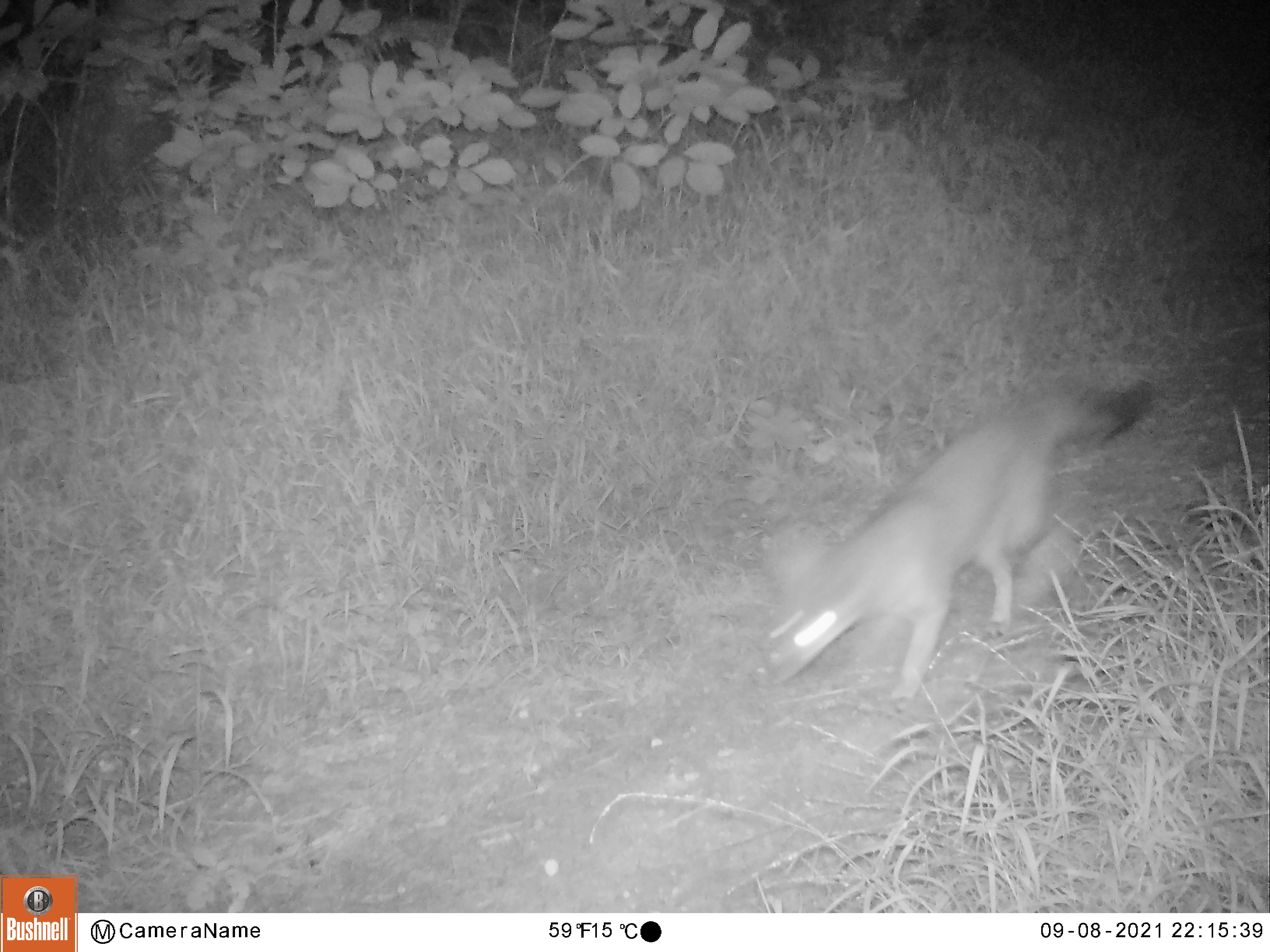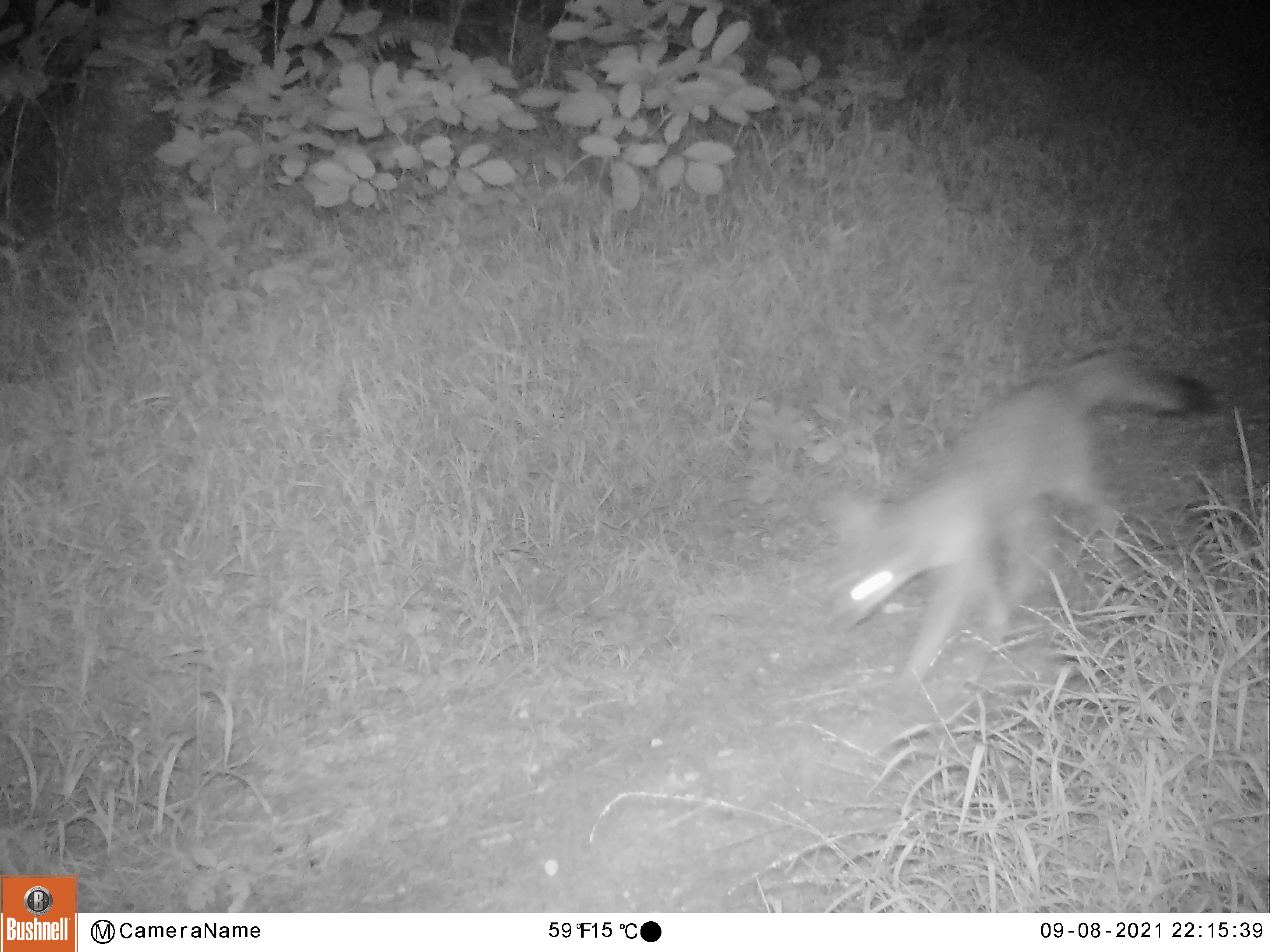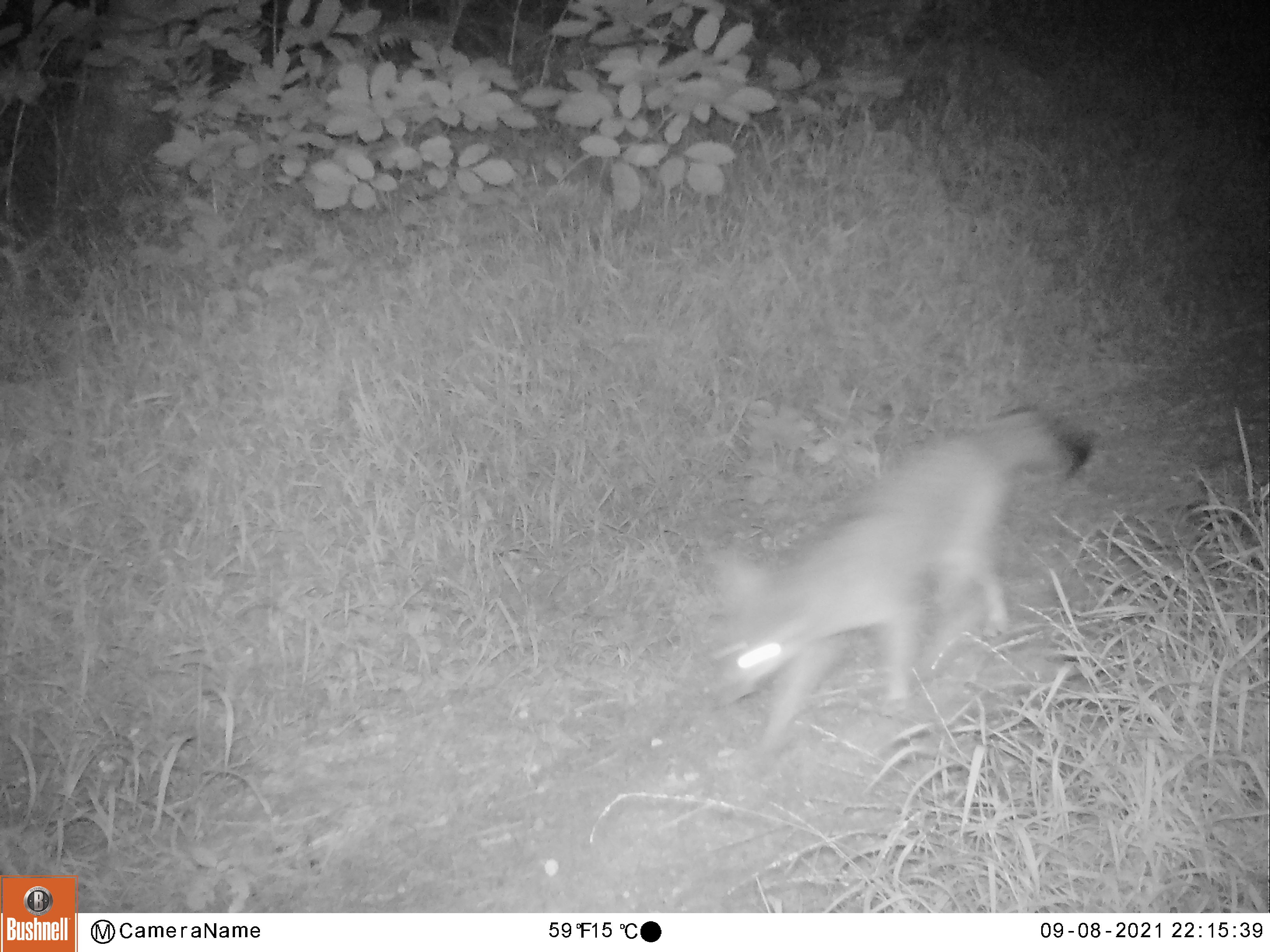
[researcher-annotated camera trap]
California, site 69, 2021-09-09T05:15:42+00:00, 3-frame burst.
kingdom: Animalia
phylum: Chordata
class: Mammalia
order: Carnivora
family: Canidae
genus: Urocyon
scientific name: Urocyon cinereoargenteus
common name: gray fox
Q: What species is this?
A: Gray fox (Urocyon cinereoargenteus).